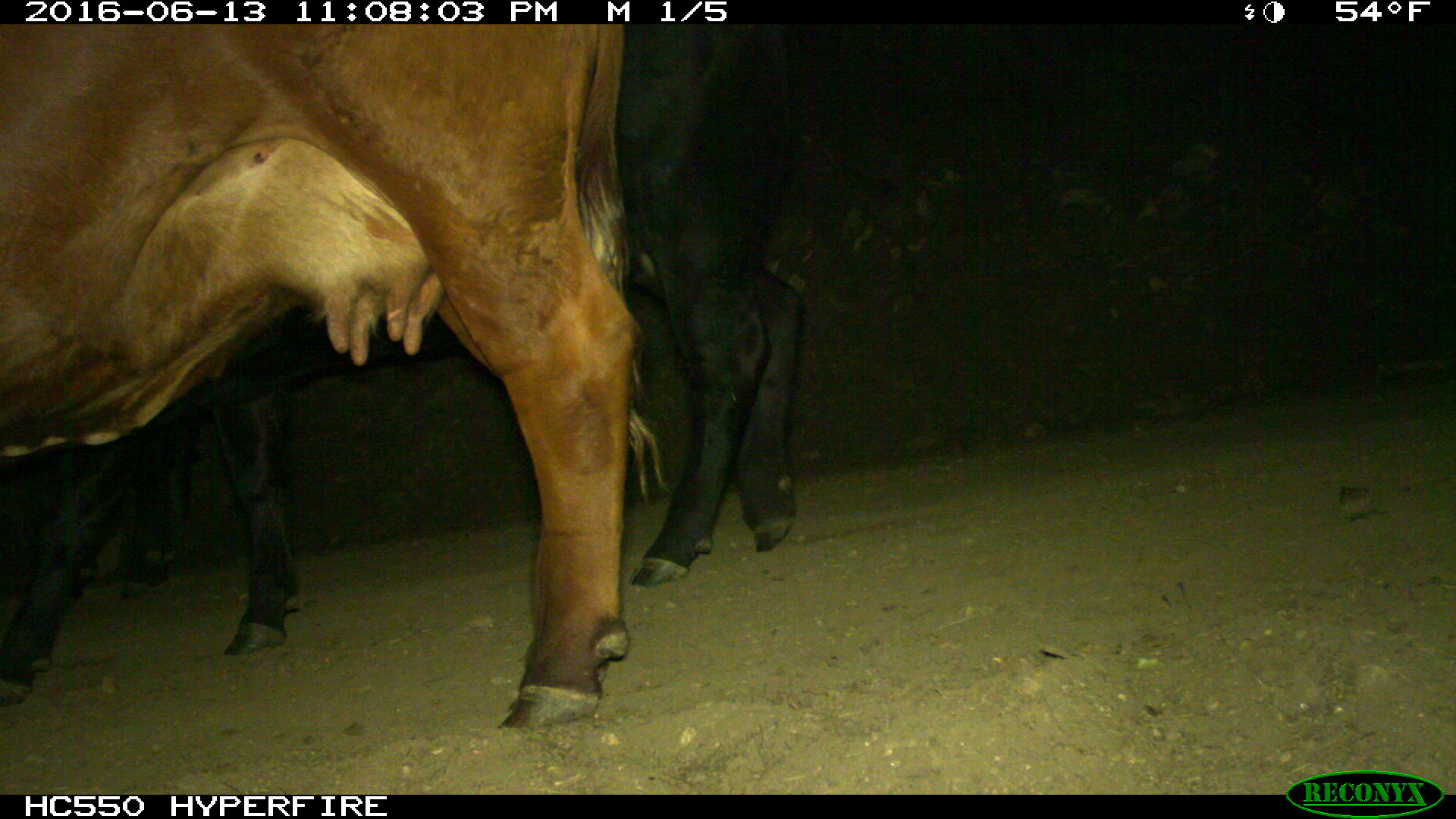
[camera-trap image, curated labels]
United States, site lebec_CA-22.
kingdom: Animalia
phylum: Chordata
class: Mammalia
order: Artiodactyla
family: Bovidae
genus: Bos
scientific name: Bos taurus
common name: domestic cow